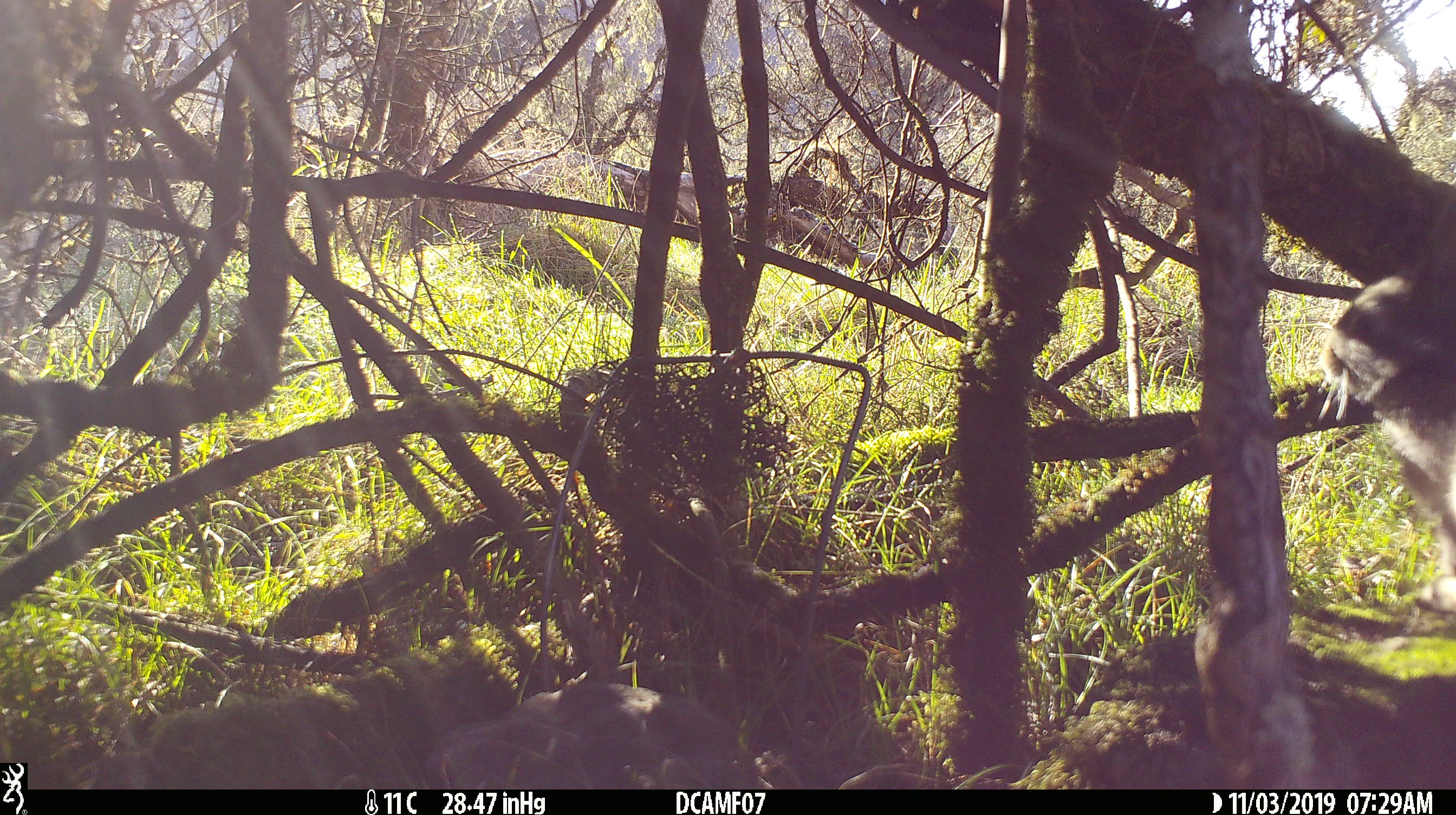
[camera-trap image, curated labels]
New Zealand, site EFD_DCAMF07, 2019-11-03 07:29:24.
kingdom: Animalia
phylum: Chordata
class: Mammalia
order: Lagomorpha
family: Leporidae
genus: Oryctolagus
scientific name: Oryctolagus cuniculus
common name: european rabbit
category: rabbit